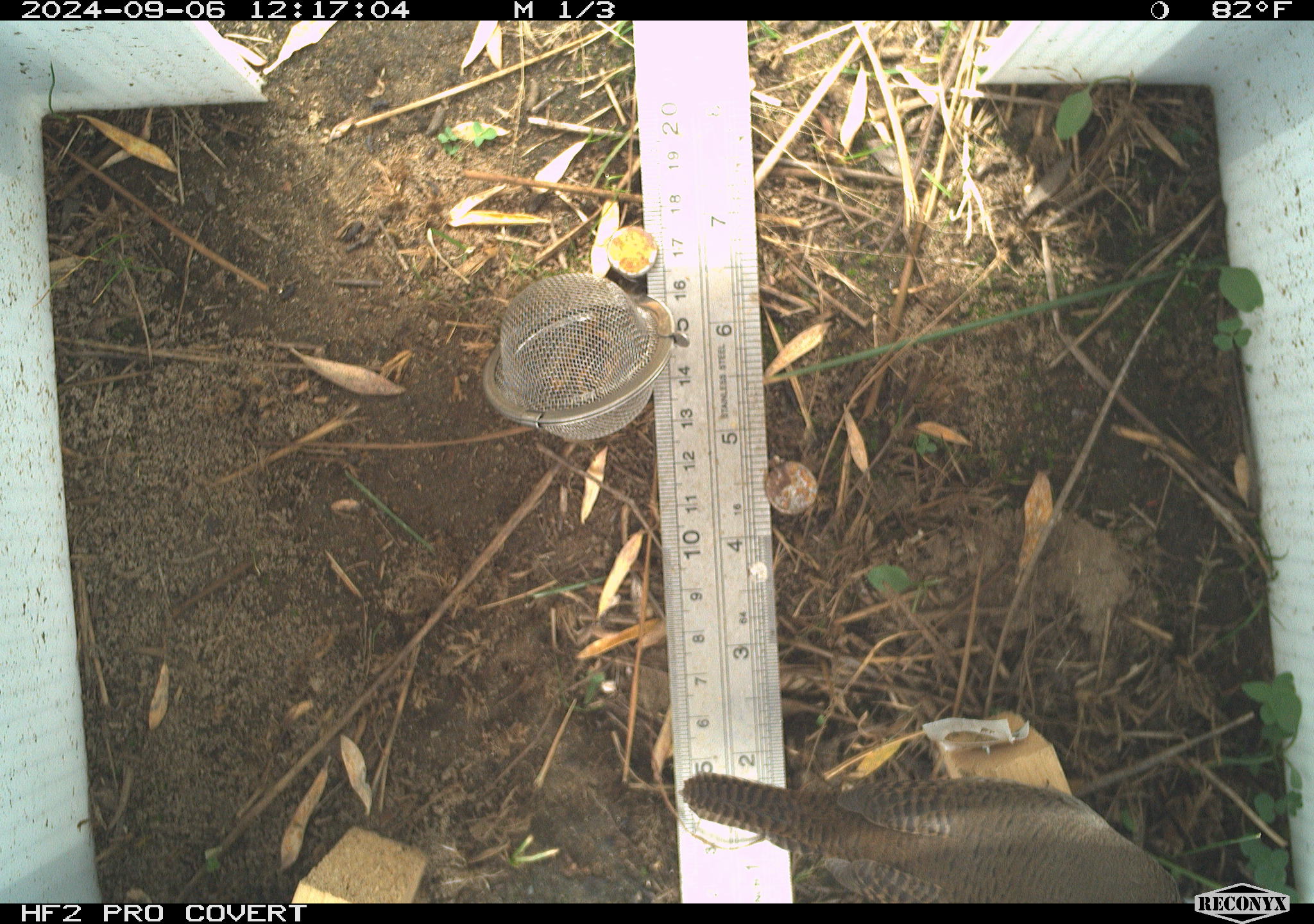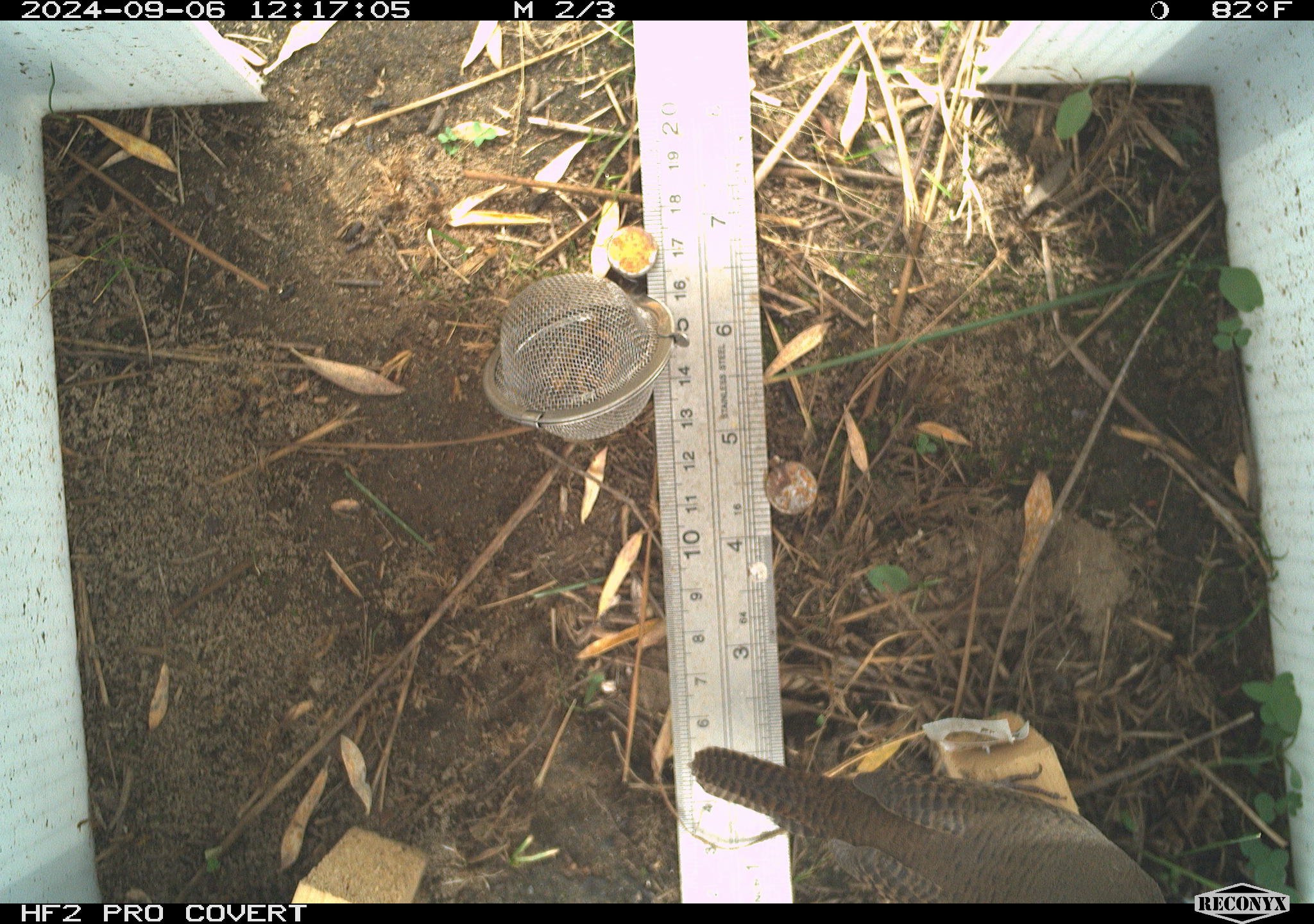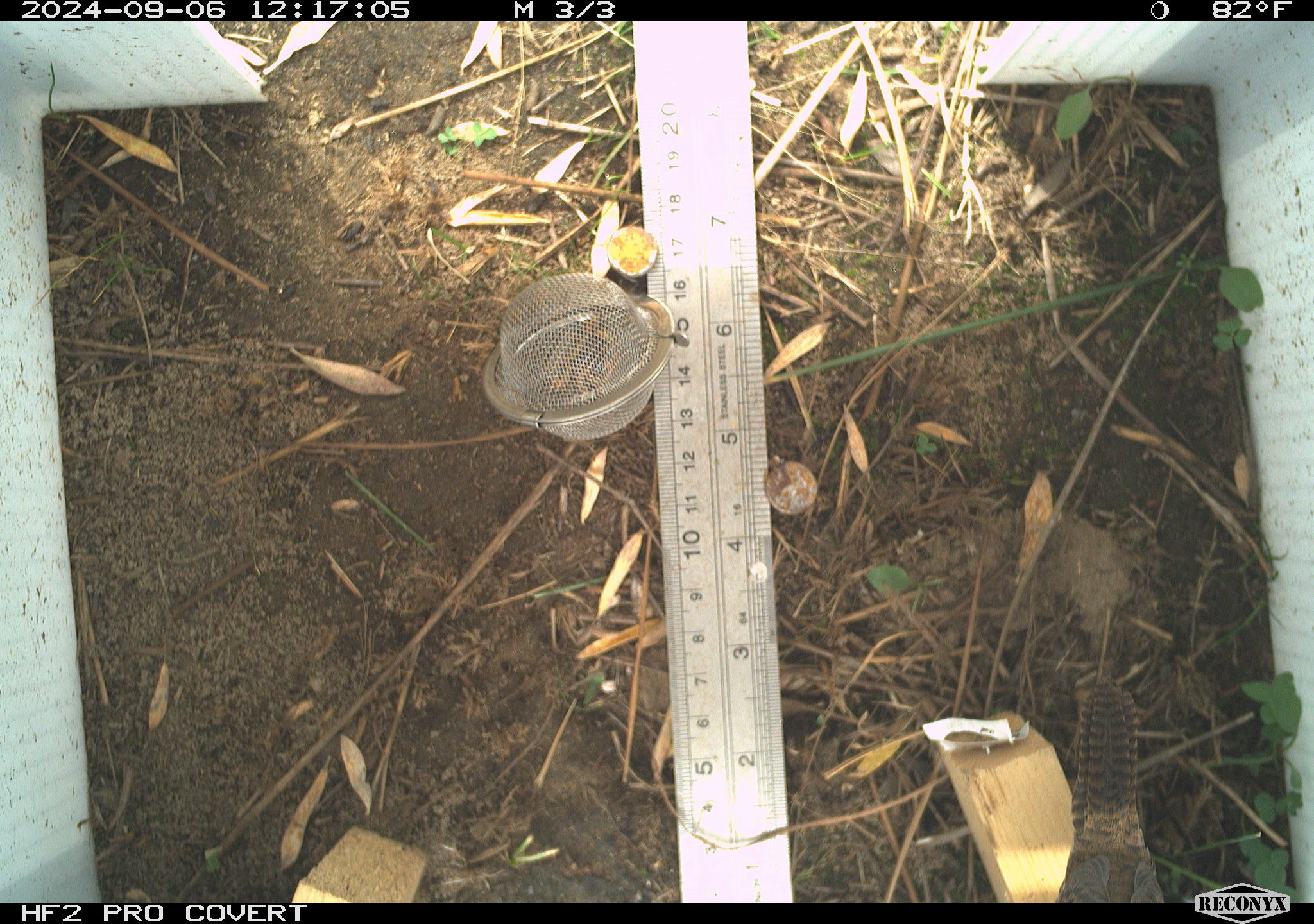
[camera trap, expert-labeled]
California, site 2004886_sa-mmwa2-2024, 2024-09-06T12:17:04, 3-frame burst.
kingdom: Animalia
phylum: Chordata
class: Aves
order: Passeriformes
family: Troglodytidae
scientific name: Troglodytidae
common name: wren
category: troglodytidae family